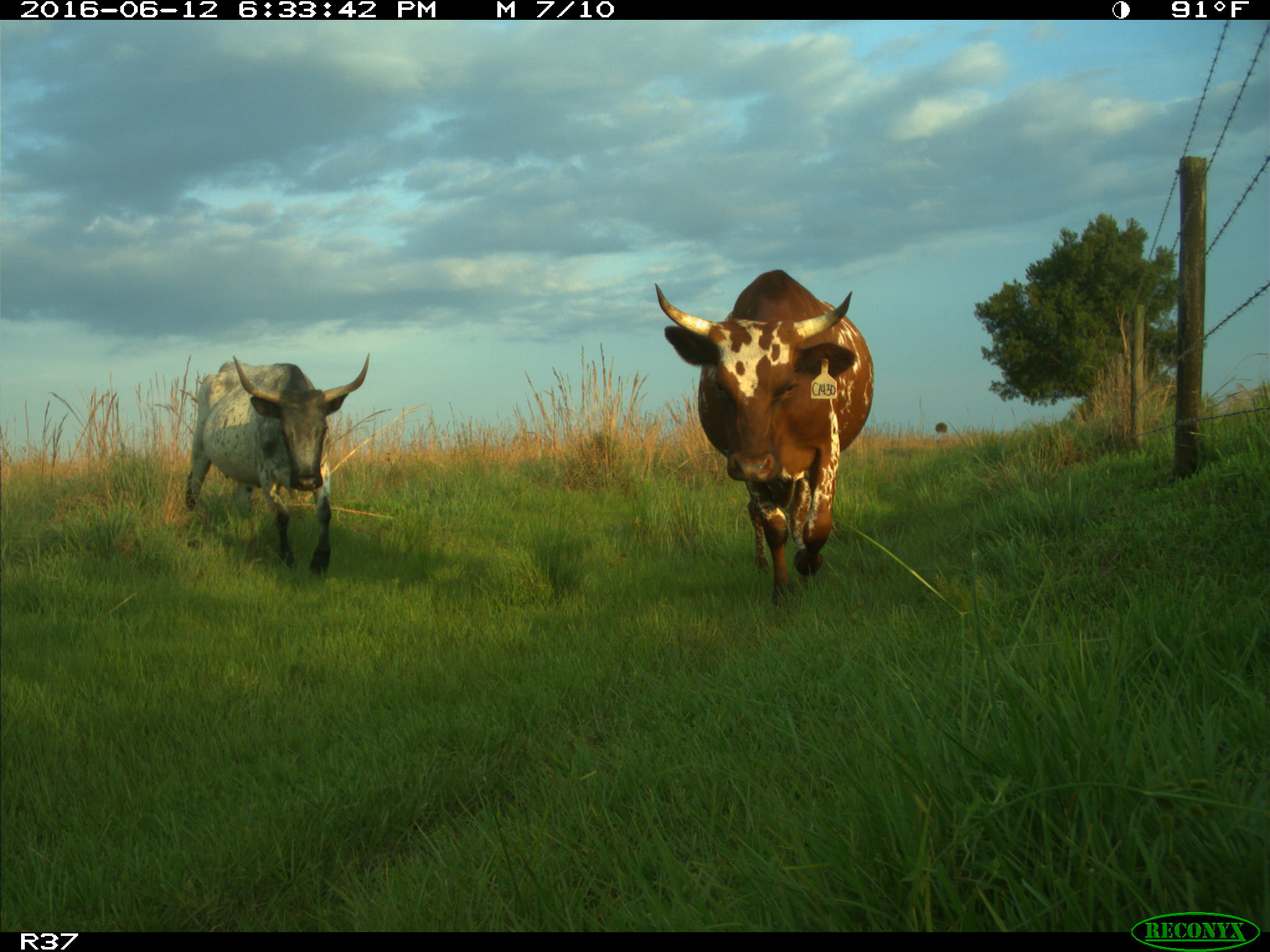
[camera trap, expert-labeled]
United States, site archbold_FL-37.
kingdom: Animalia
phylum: Chordata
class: Mammalia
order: Artiodactyla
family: Bovidae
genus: Bos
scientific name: Bos taurus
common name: domestic cow